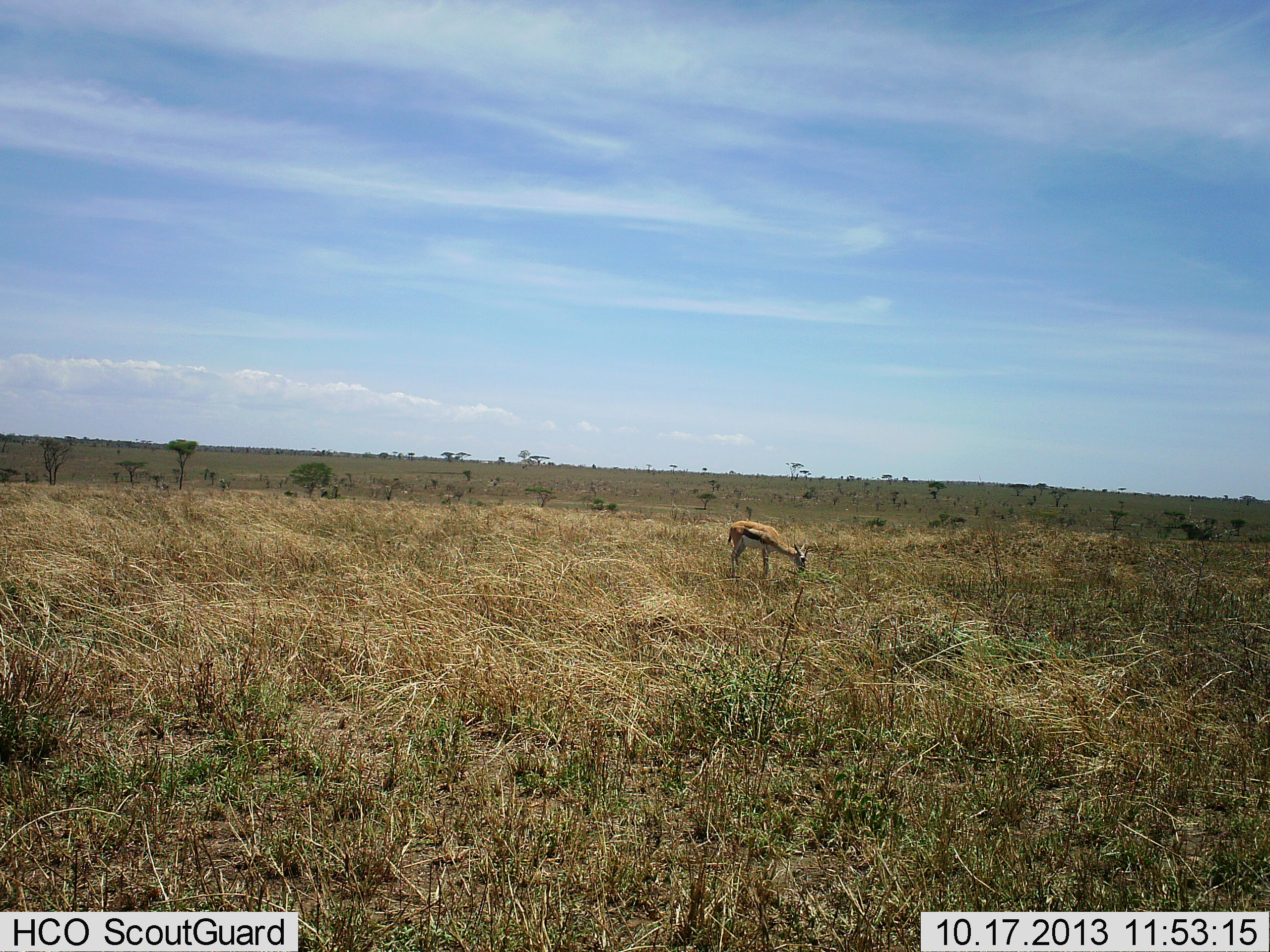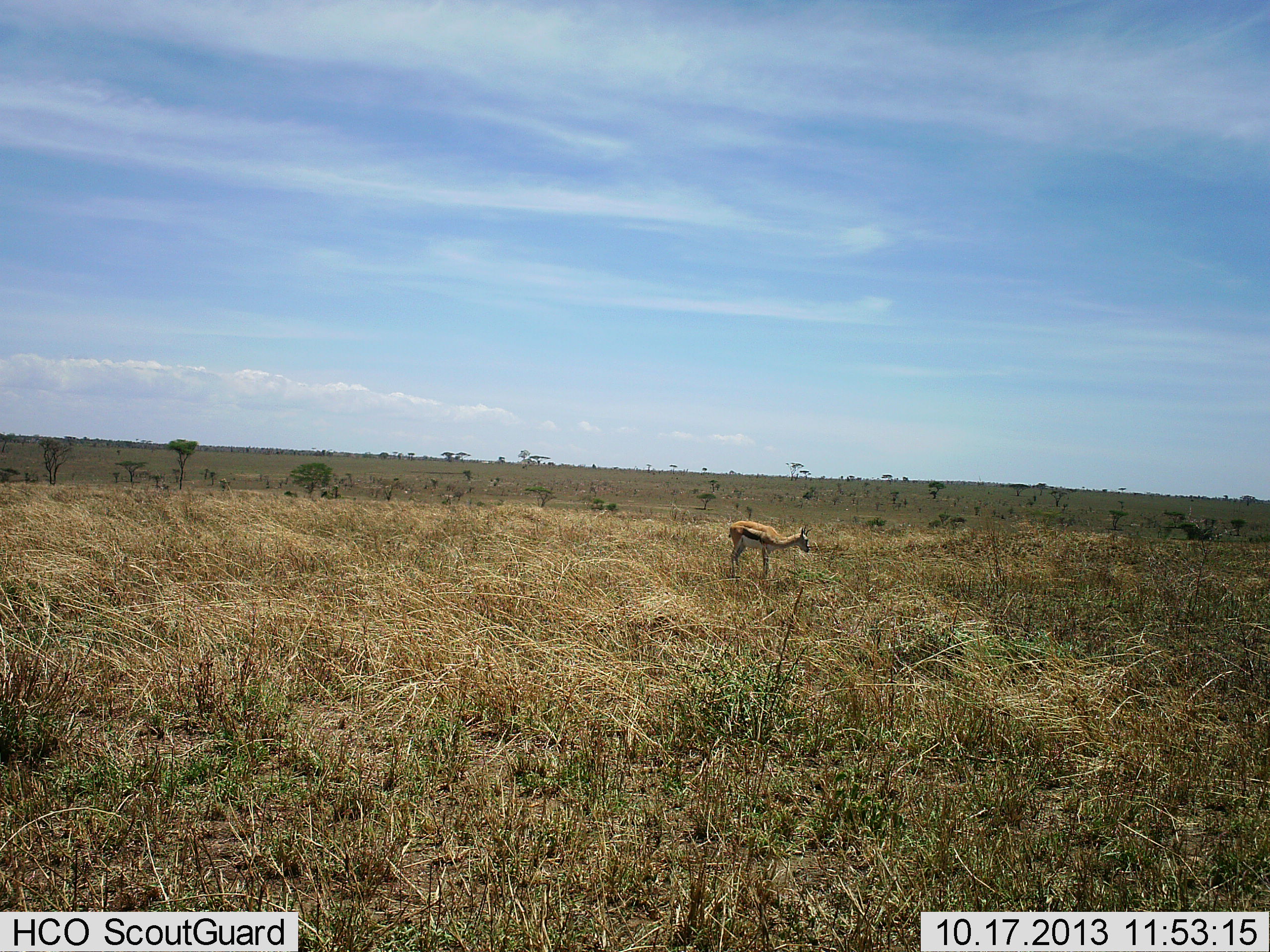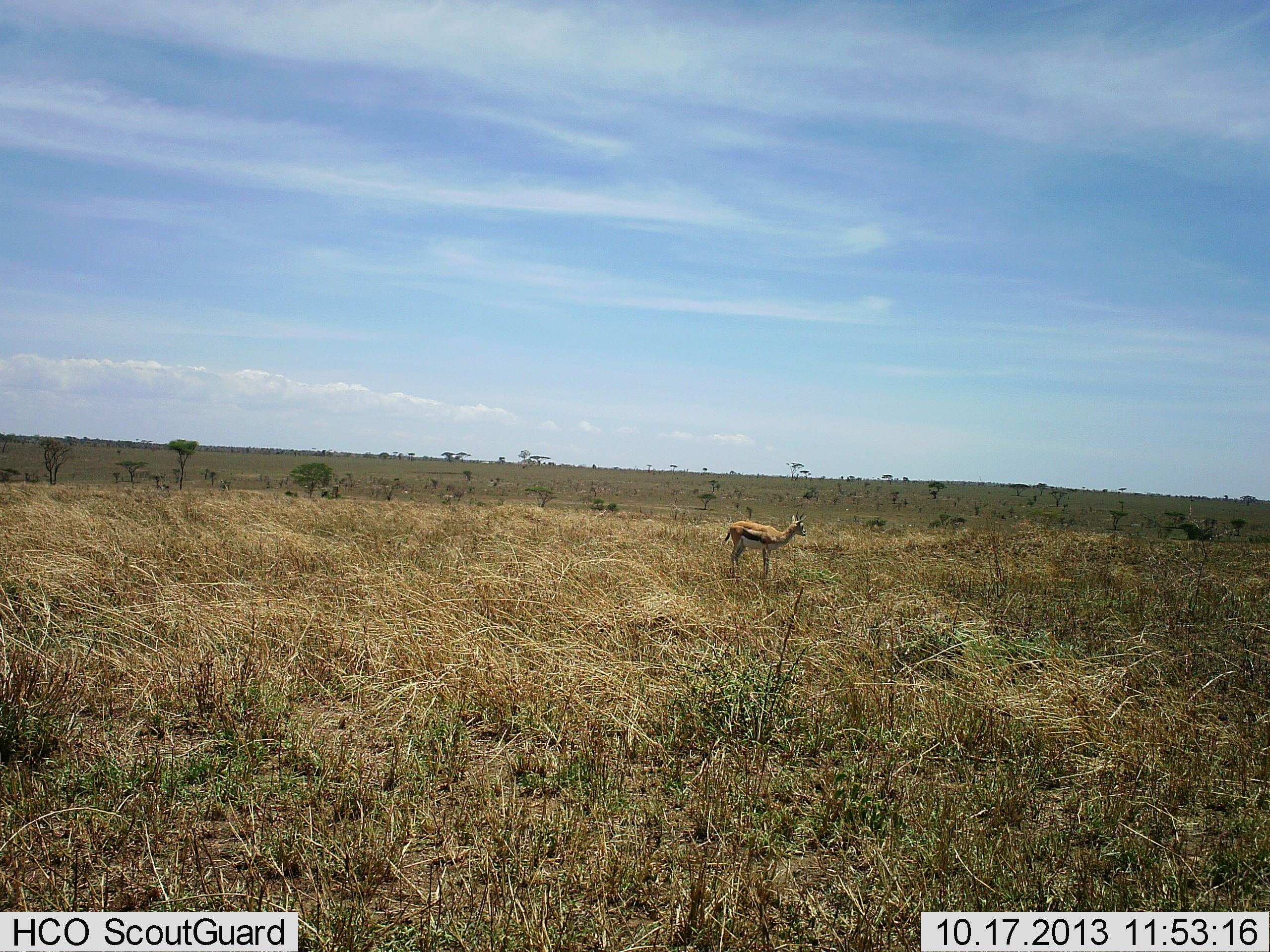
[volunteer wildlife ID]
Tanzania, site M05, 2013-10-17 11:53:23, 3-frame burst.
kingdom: Animalia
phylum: Chordata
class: Mammalia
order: Artiodactyla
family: Bovidae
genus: Eudorcas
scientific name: Eudorcas thomsonii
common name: thomson's gazelle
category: gazellethomsons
Gazellethomsons (thomson's gazelle) (Eudorcas thomsonii), count 1. Behavior (volunteer vote fractions): standing 40%, resting 0%, moving 10%, interacting 0%. Young present (vote fraction): 10%. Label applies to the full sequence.